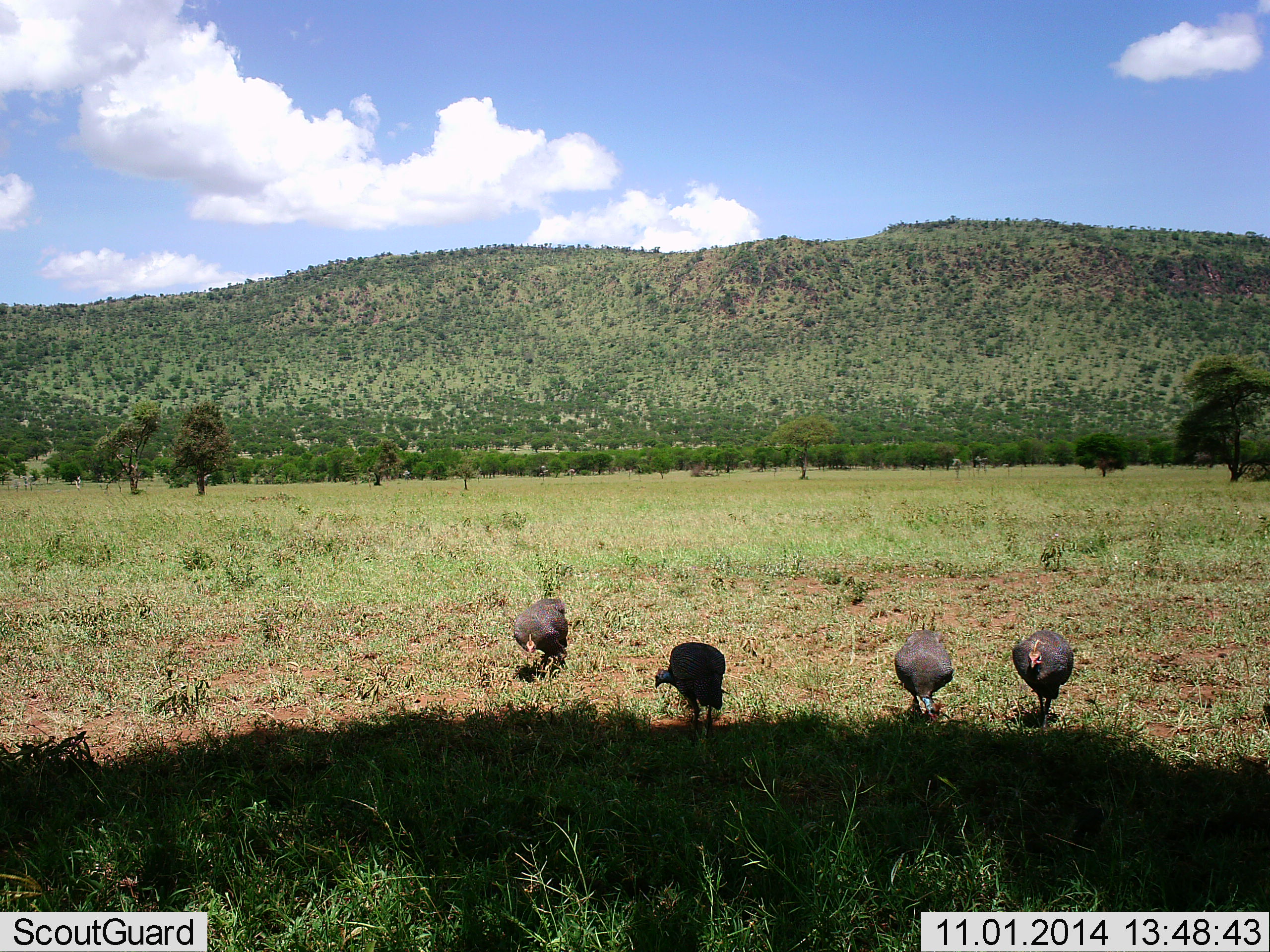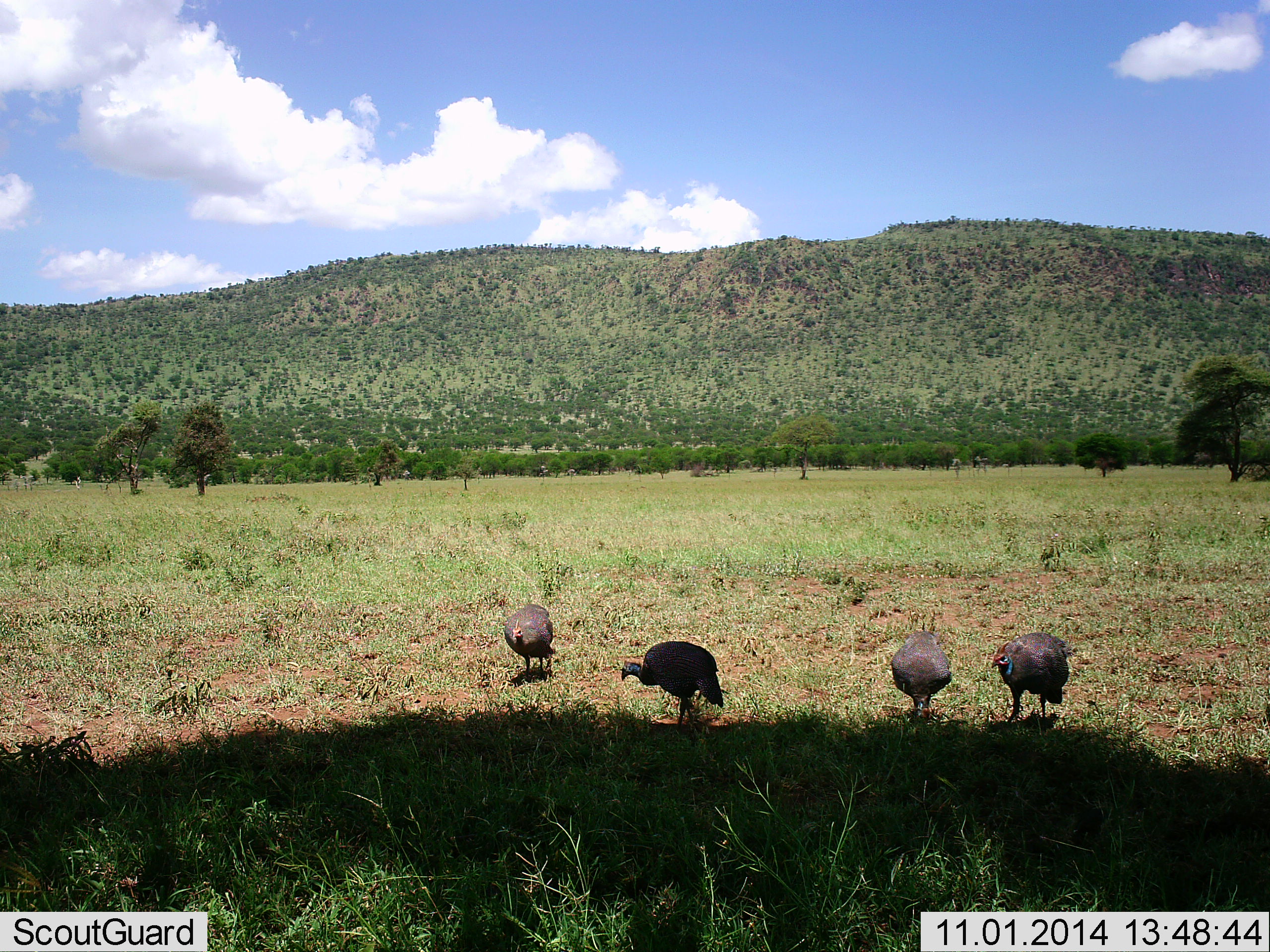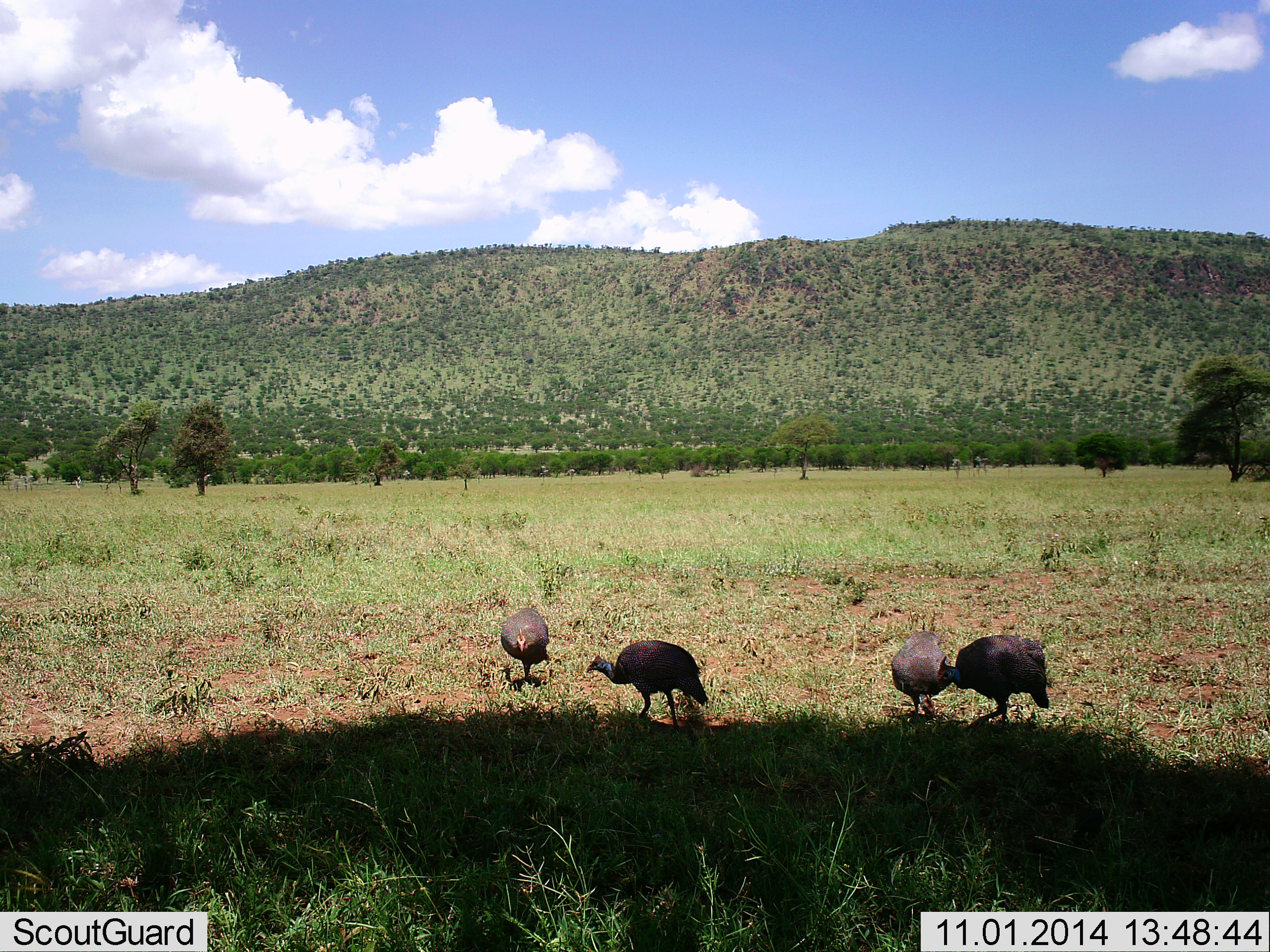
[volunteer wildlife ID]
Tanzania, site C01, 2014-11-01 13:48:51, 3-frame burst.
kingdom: Animalia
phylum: Chordata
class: Aves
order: Galliformes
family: Numididae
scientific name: Numididae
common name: guinea fowl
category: guineafowl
Guineafowl (guinea fowl) (Numididae), count 4. Behavior (volunteer vote fractions): standing 20%, resting 0%, moving 60%, interacting 0%. Young present (vote fraction): 0%. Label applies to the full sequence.